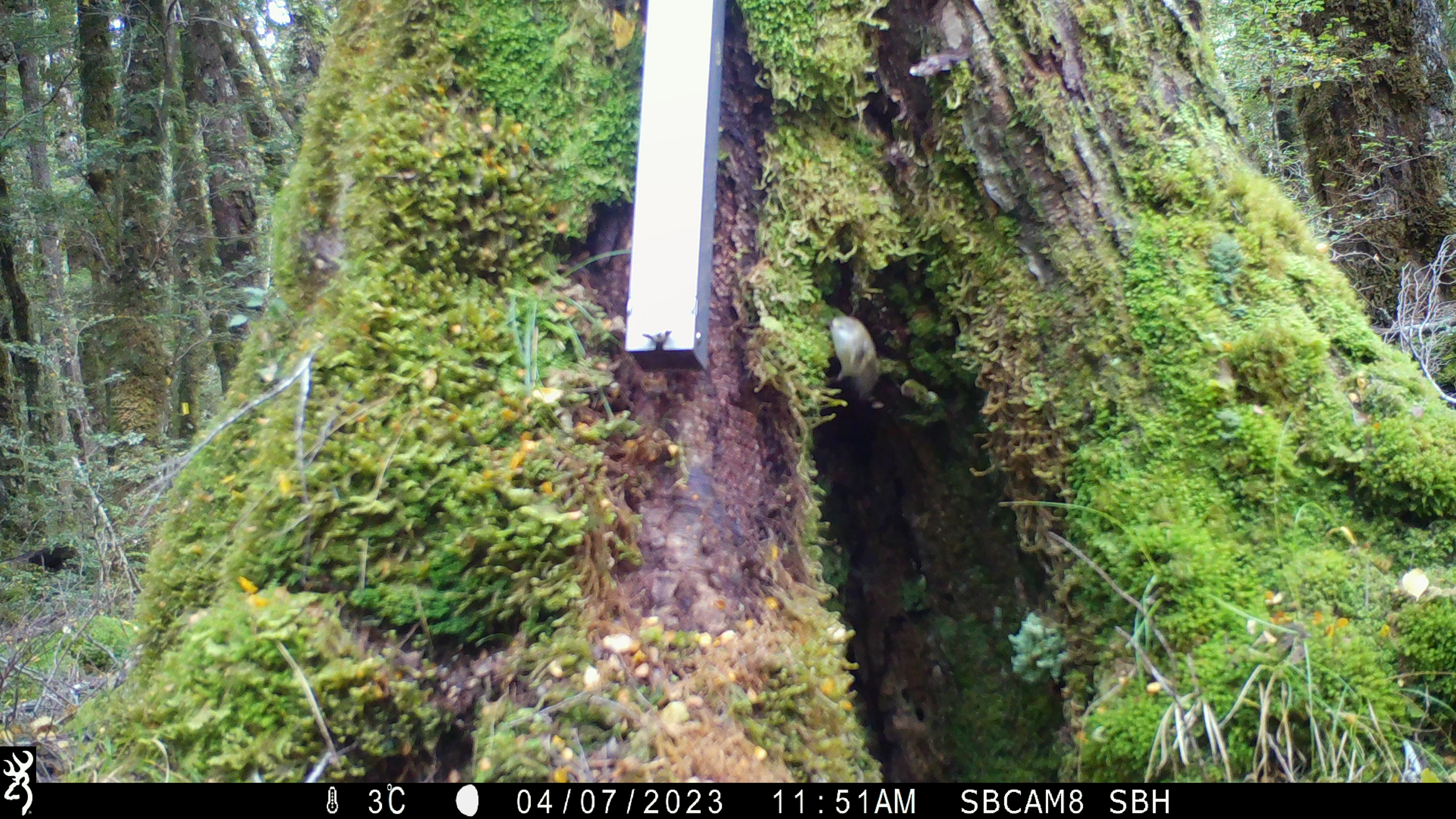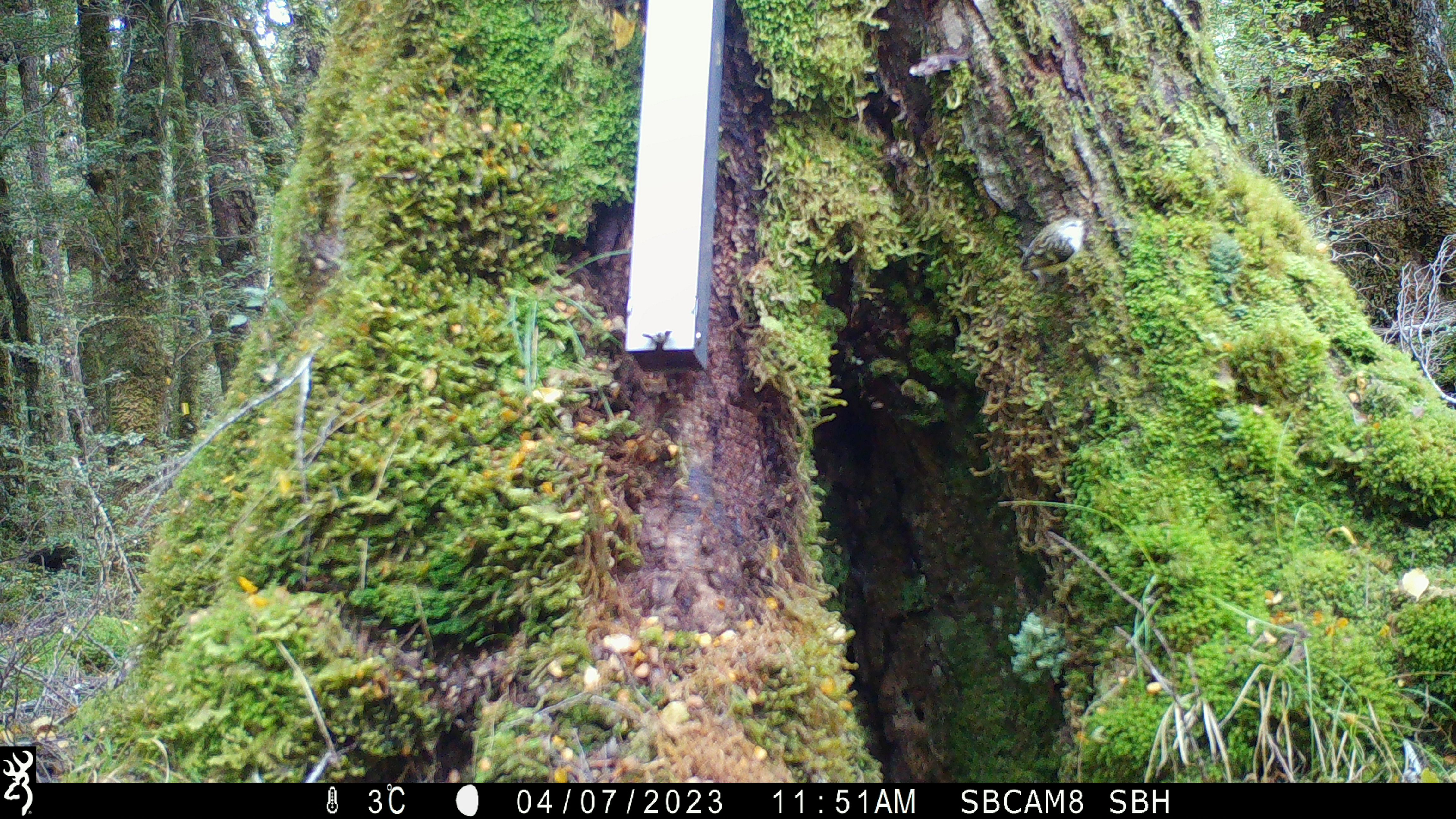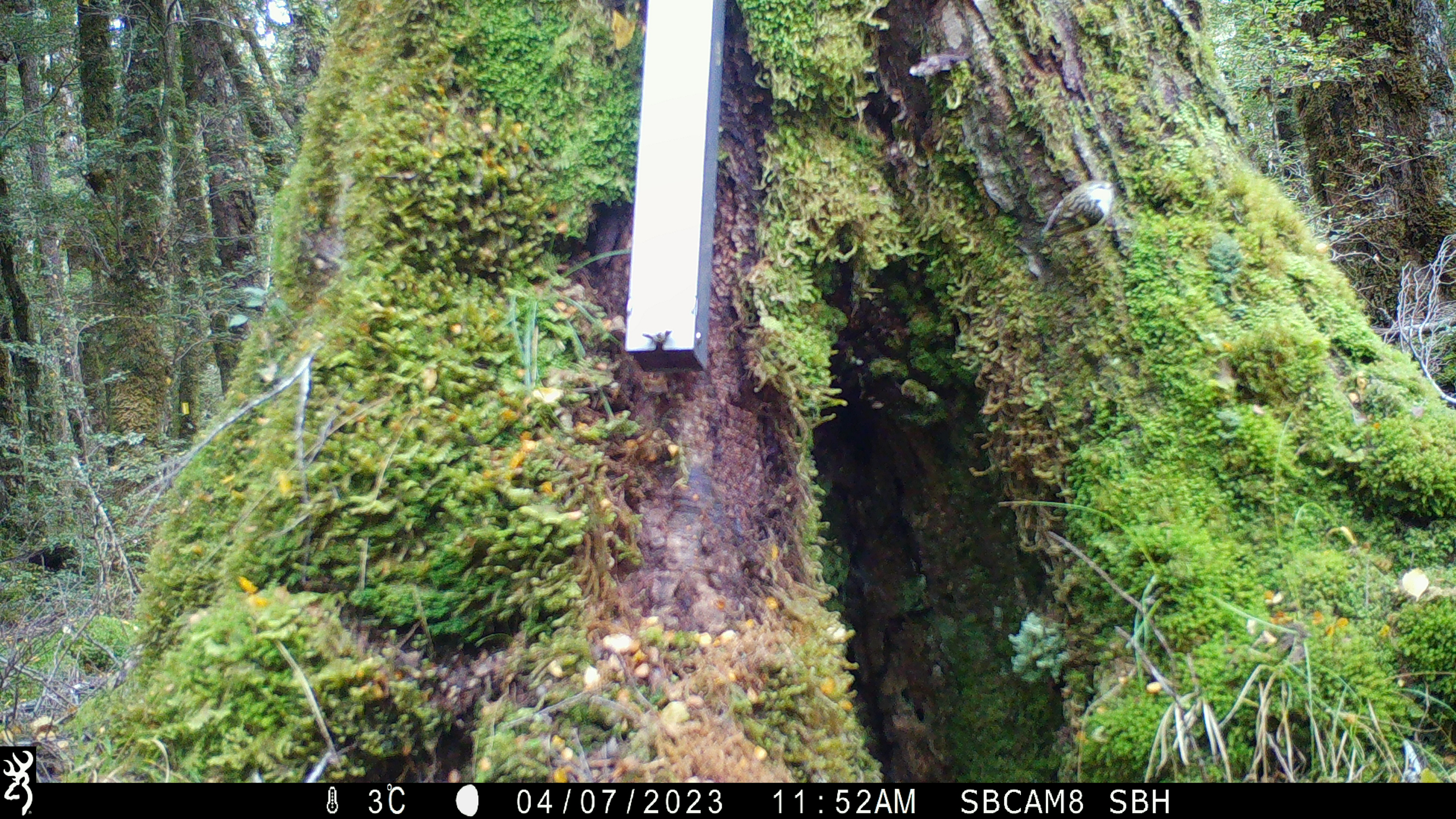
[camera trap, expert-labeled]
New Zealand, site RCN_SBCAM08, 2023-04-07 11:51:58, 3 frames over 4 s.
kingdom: Animalia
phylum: Chordata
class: Aves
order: Passeriformes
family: Acanthisittidae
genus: Acanthisitta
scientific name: Acanthisitta chloris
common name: rifleman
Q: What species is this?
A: Rifleman (Acanthisitta chloris).